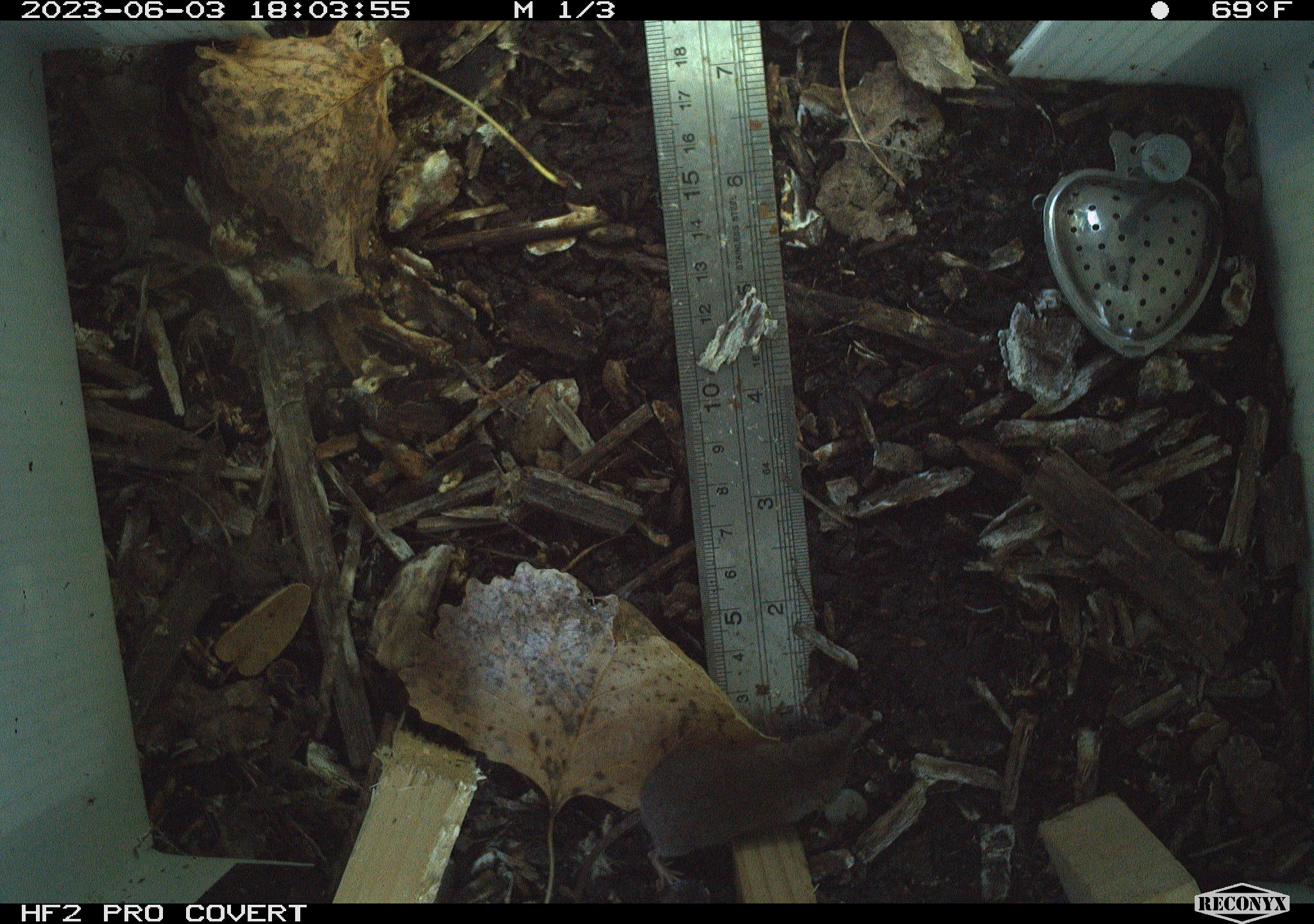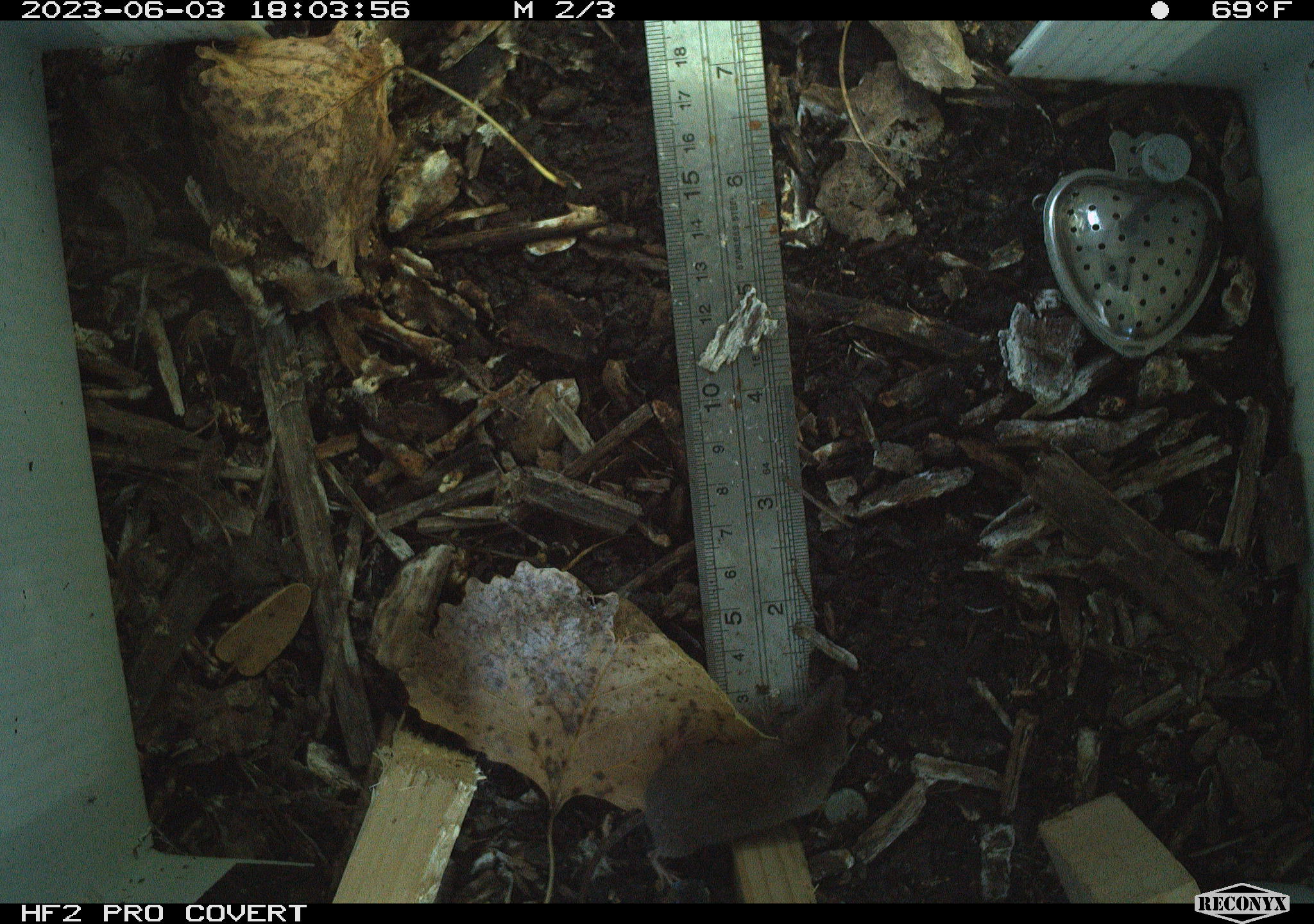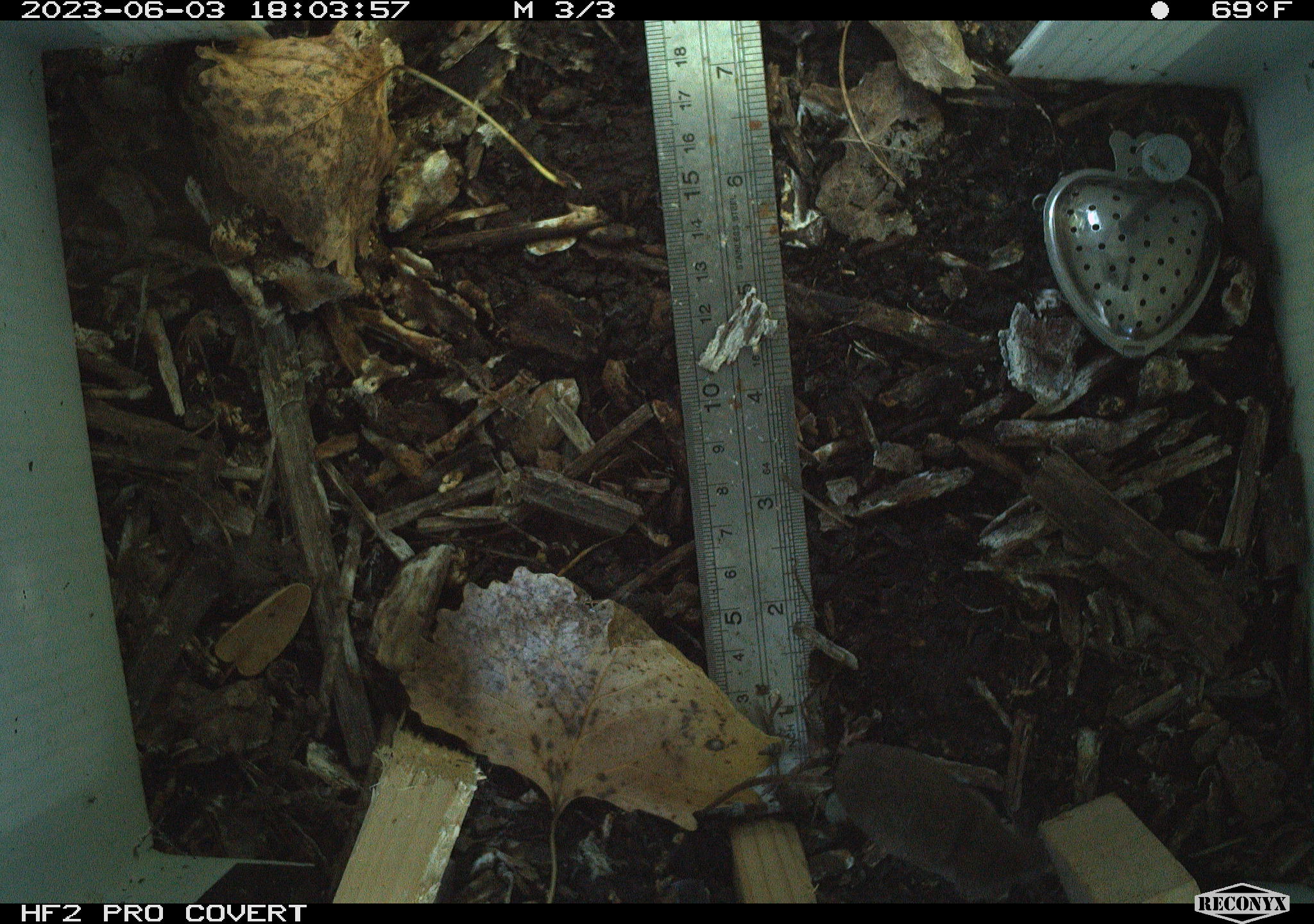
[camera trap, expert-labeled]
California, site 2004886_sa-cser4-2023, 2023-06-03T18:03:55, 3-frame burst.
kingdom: Animalia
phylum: Chordata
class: Mammalia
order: Eulipotyphla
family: Soricidae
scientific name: Soricidae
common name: shrews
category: soricidae family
Soricidae family (shrews) (Soricidae).